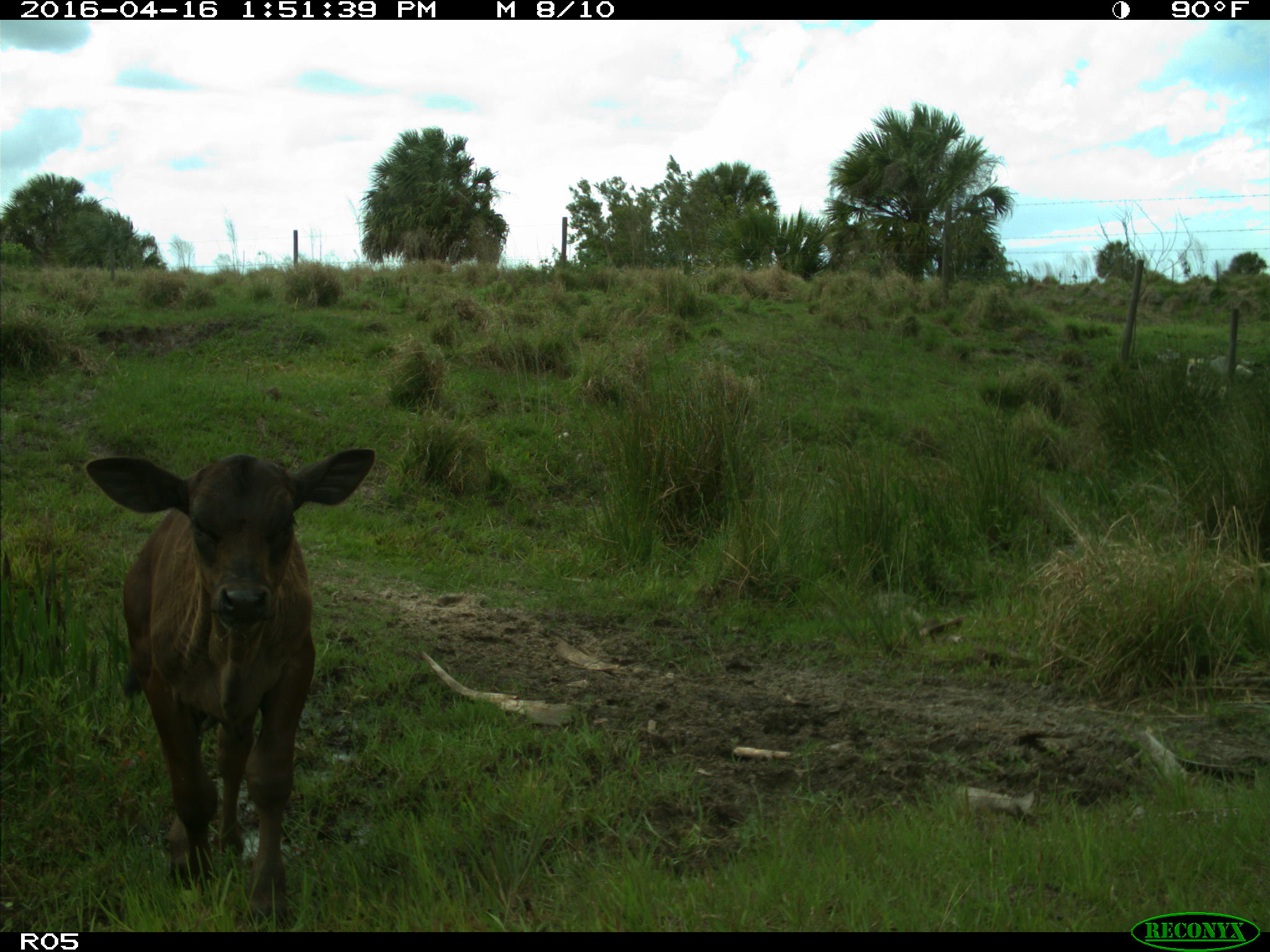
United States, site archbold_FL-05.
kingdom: Animalia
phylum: Chordata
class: Mammalia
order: Artiodactyla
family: Bovidae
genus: Bos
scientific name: Bos taurus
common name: domestic cow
Bos taurus (domestic cow).